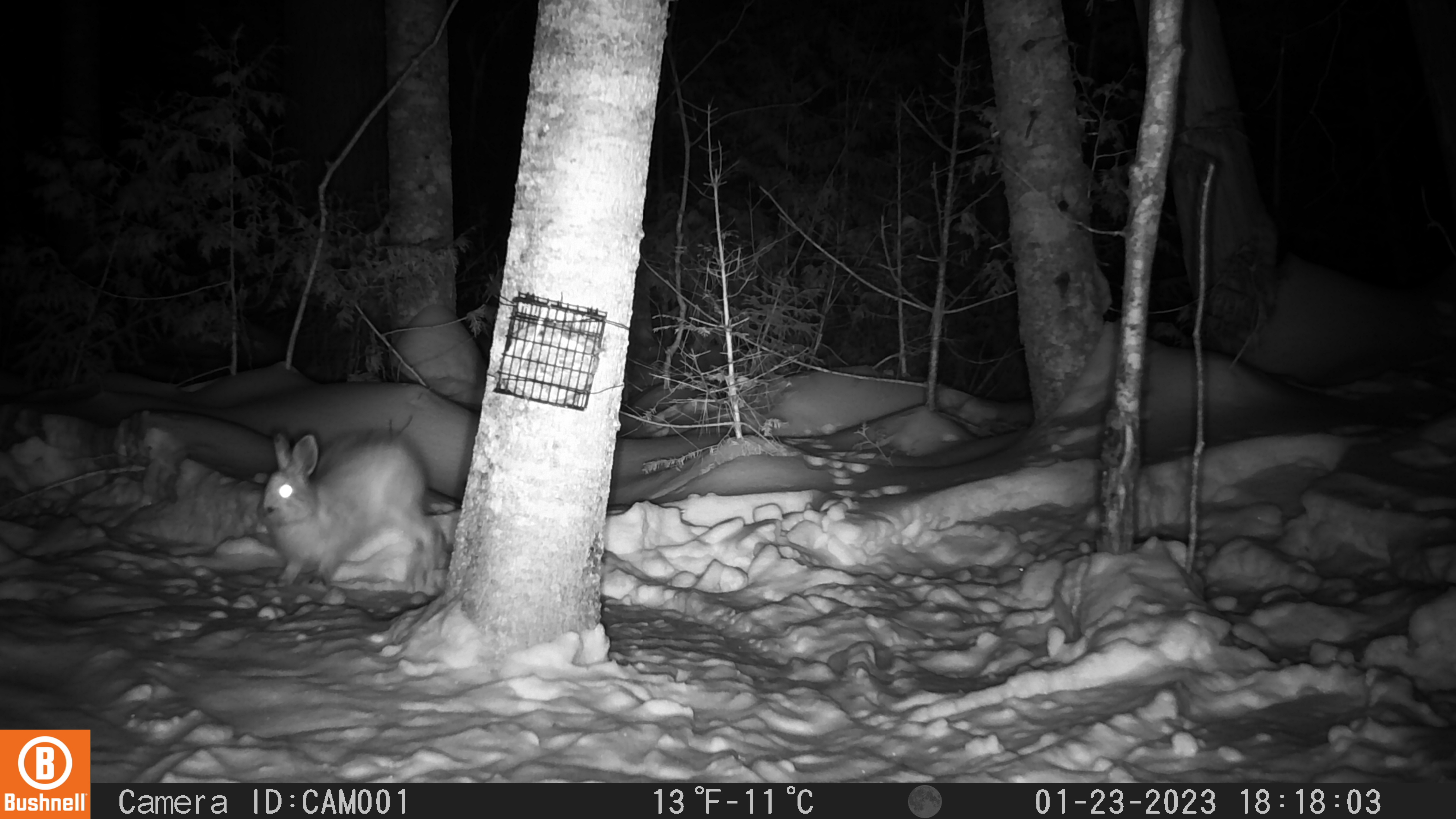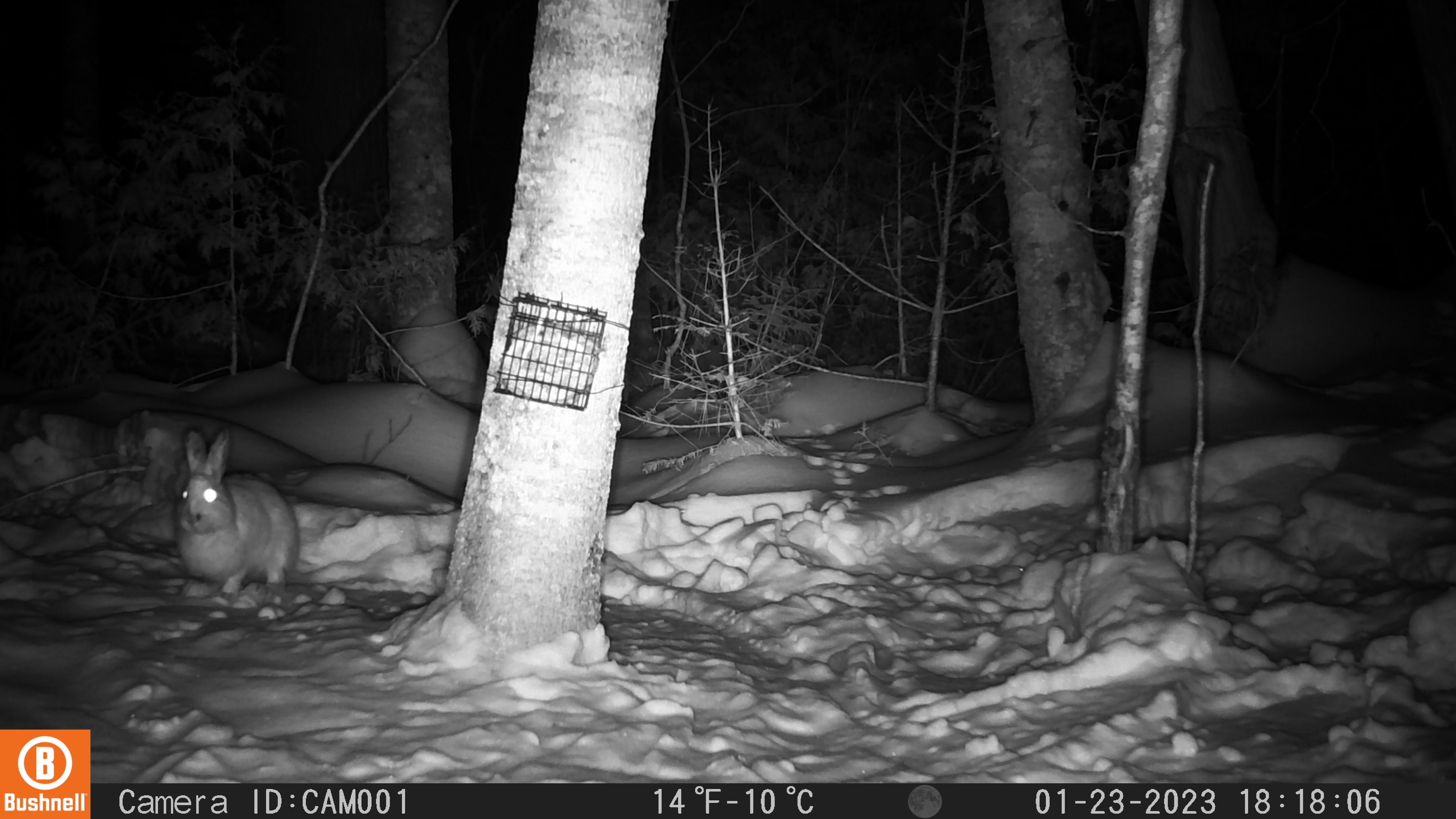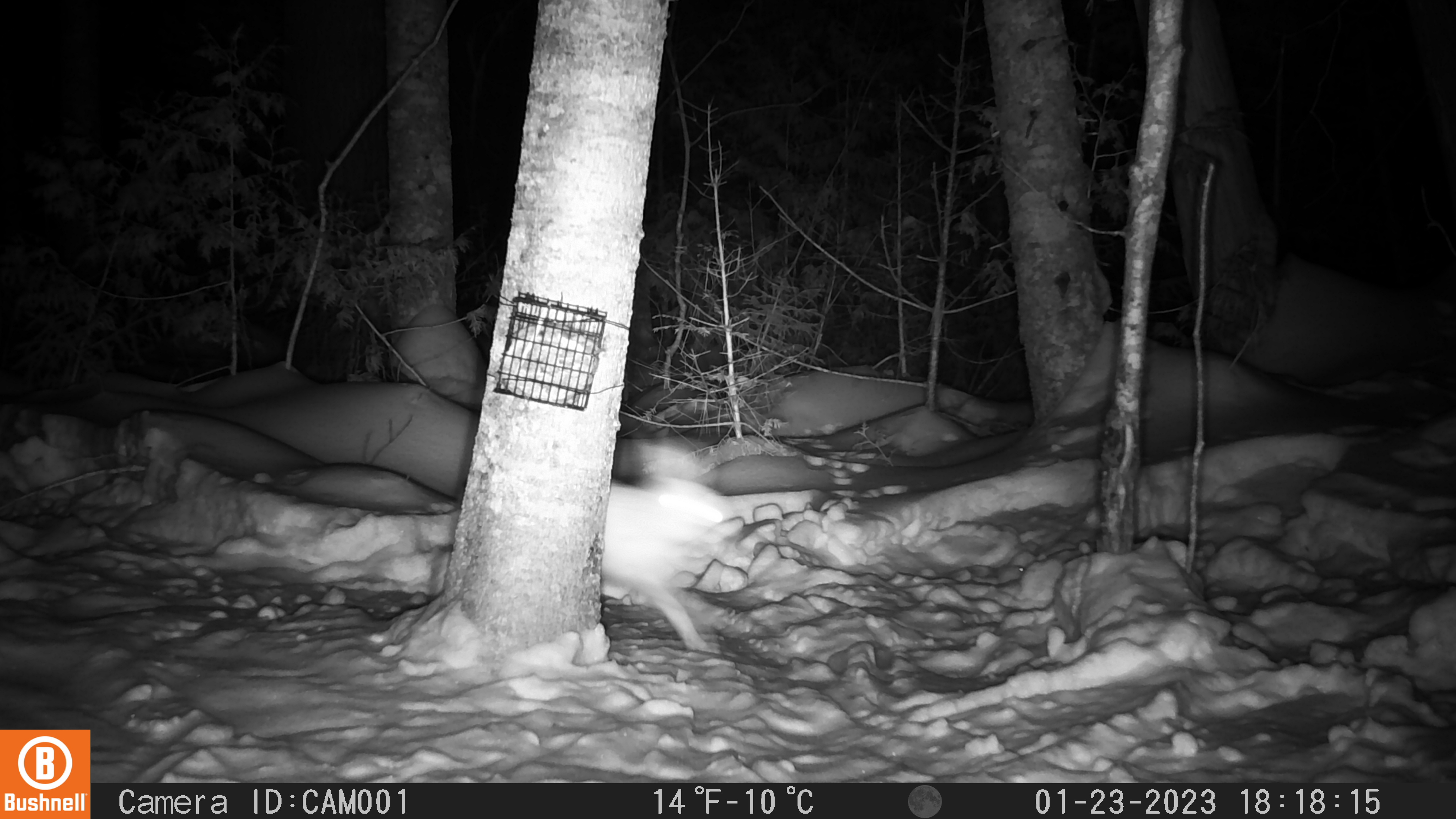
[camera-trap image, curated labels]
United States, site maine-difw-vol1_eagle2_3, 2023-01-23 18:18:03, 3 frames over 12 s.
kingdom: Animalia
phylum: Chordata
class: Mammalia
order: Lagomorpha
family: Leporidae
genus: Lepus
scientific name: Lepus americanus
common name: snowshoe hare